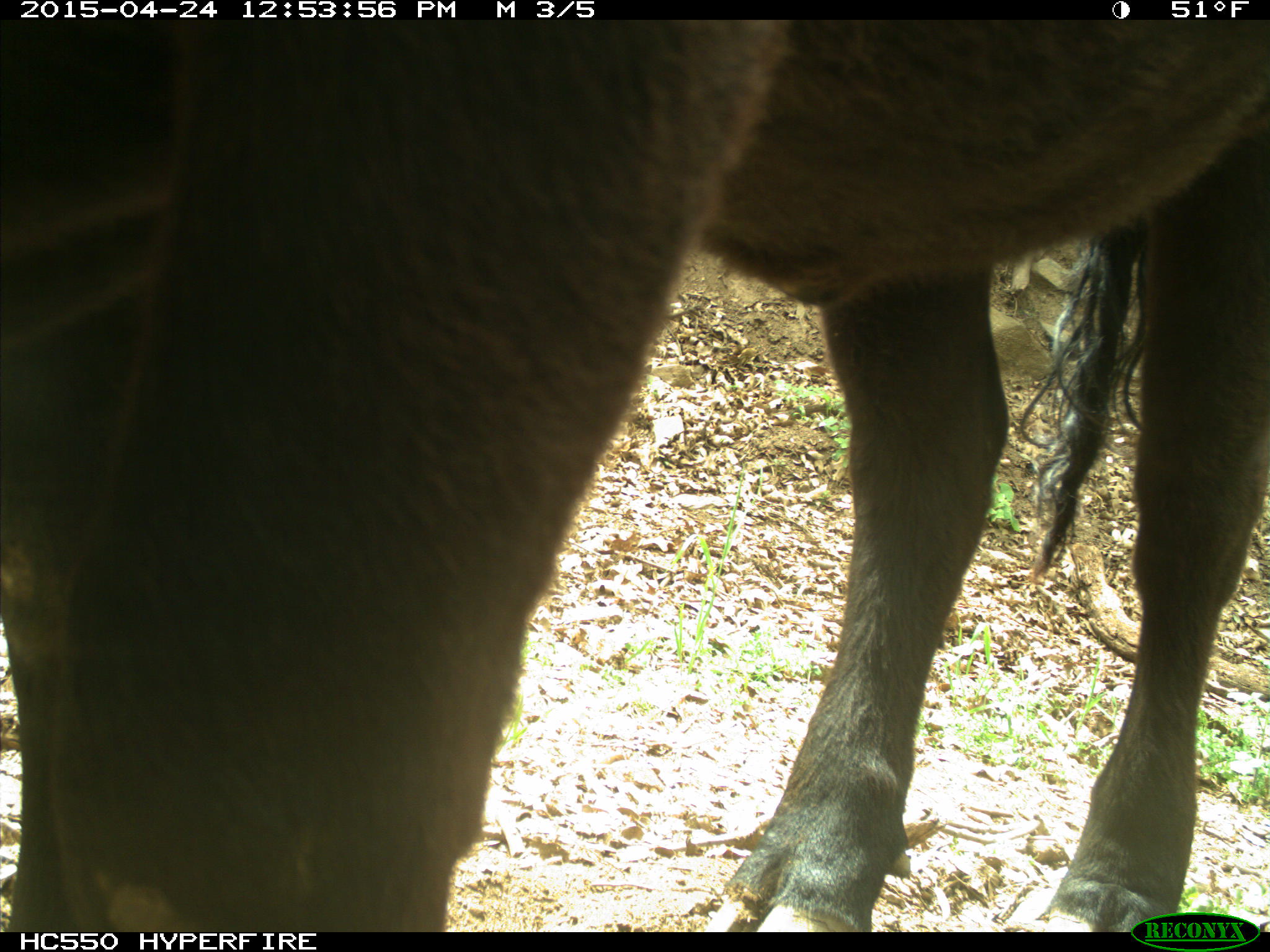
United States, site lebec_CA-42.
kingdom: Animalia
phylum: Chordata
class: Mammalia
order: Artiodactyla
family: Bovidae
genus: Bos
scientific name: Bos taurus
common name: domestic cow